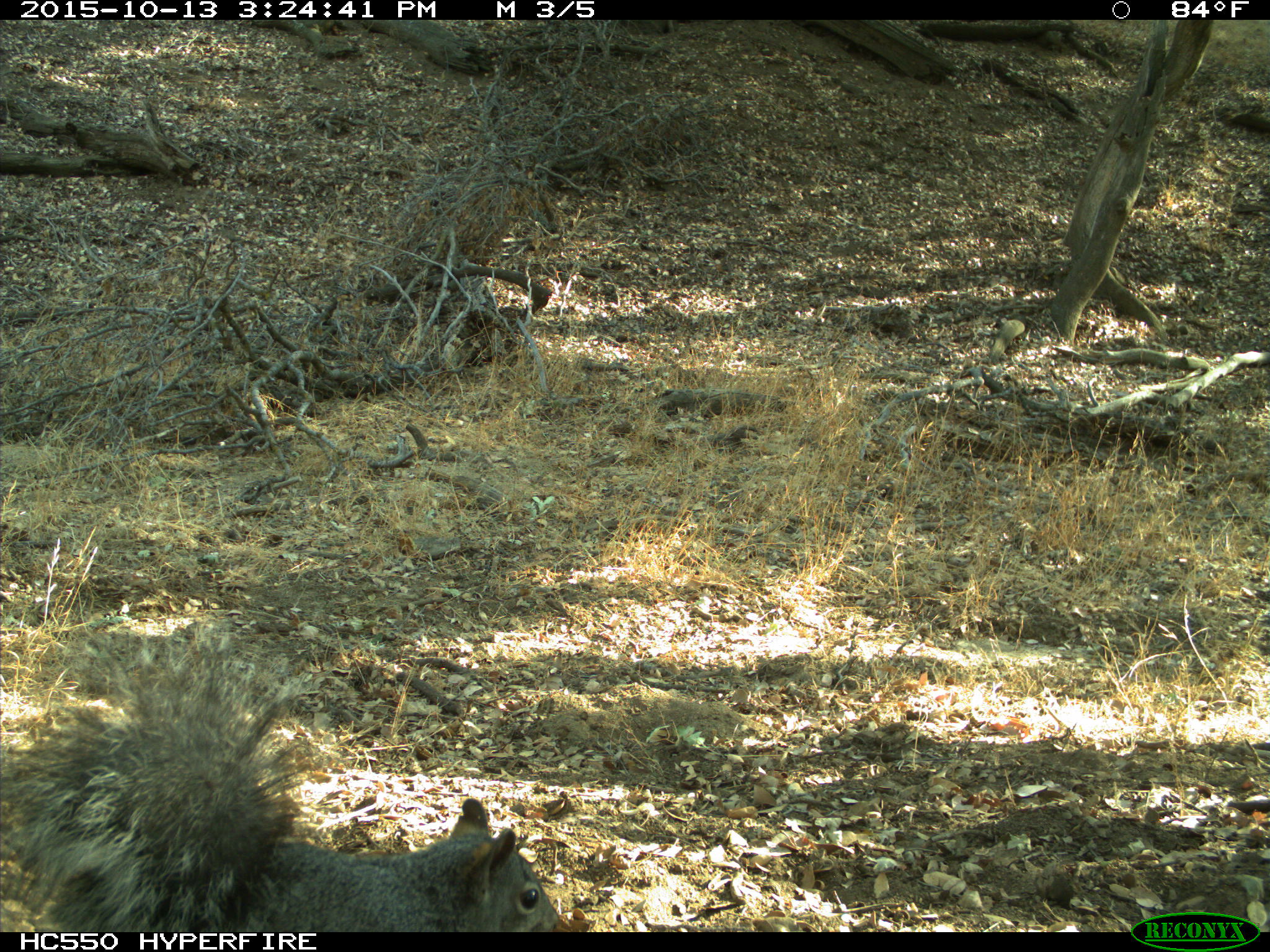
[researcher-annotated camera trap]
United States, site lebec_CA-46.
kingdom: Animalia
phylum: Chordata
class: Mammalia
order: Rodentia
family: Sciuridae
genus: Sciurus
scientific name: Sciurus carolinensis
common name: eastern gray squirrel